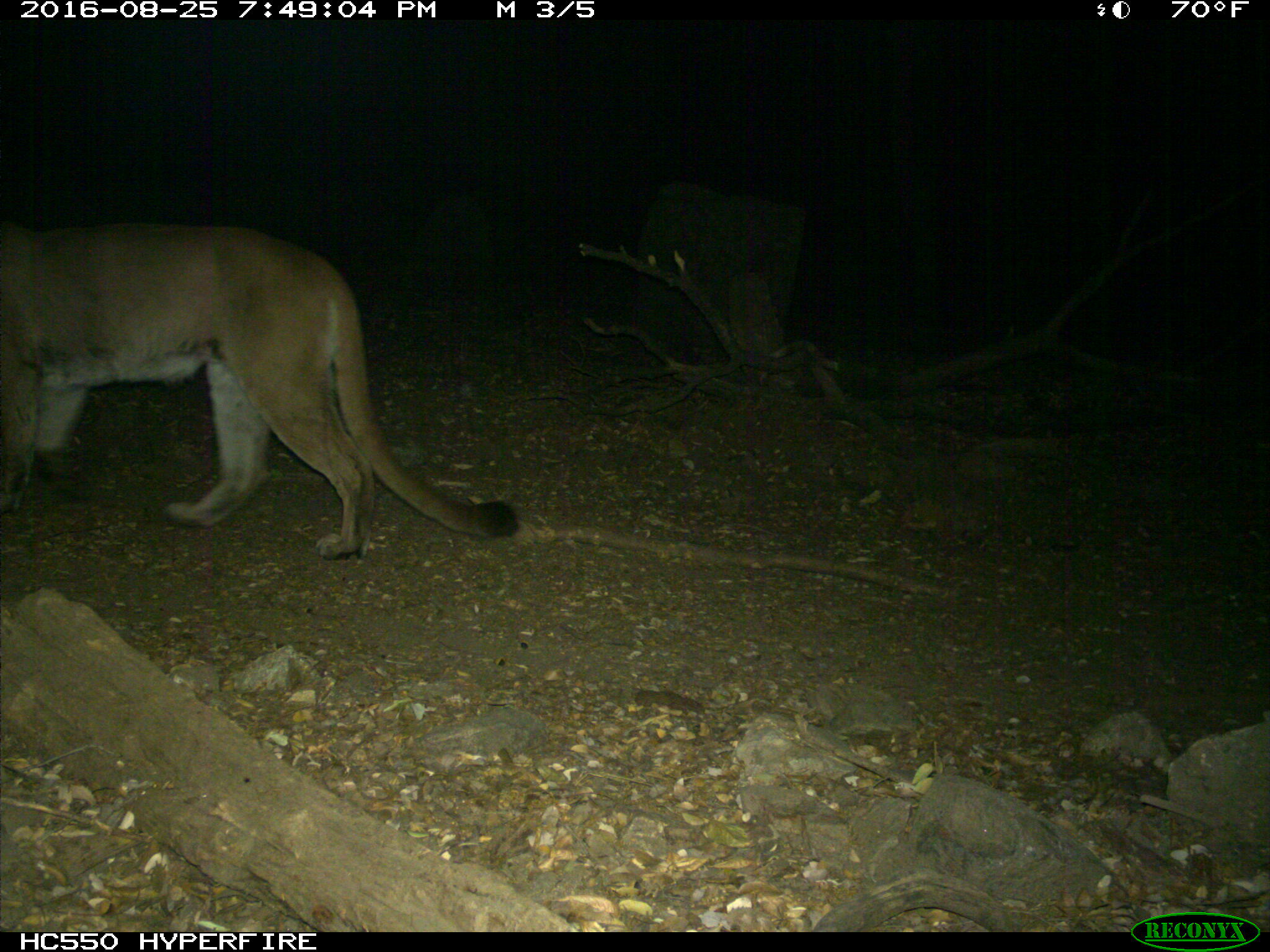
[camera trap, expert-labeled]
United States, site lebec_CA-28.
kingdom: Animalia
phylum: Chordata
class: Mammalia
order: Carnivora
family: Felidae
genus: Puma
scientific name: Puma concolor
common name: mountain lion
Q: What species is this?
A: Puma concolor (mountain lion).